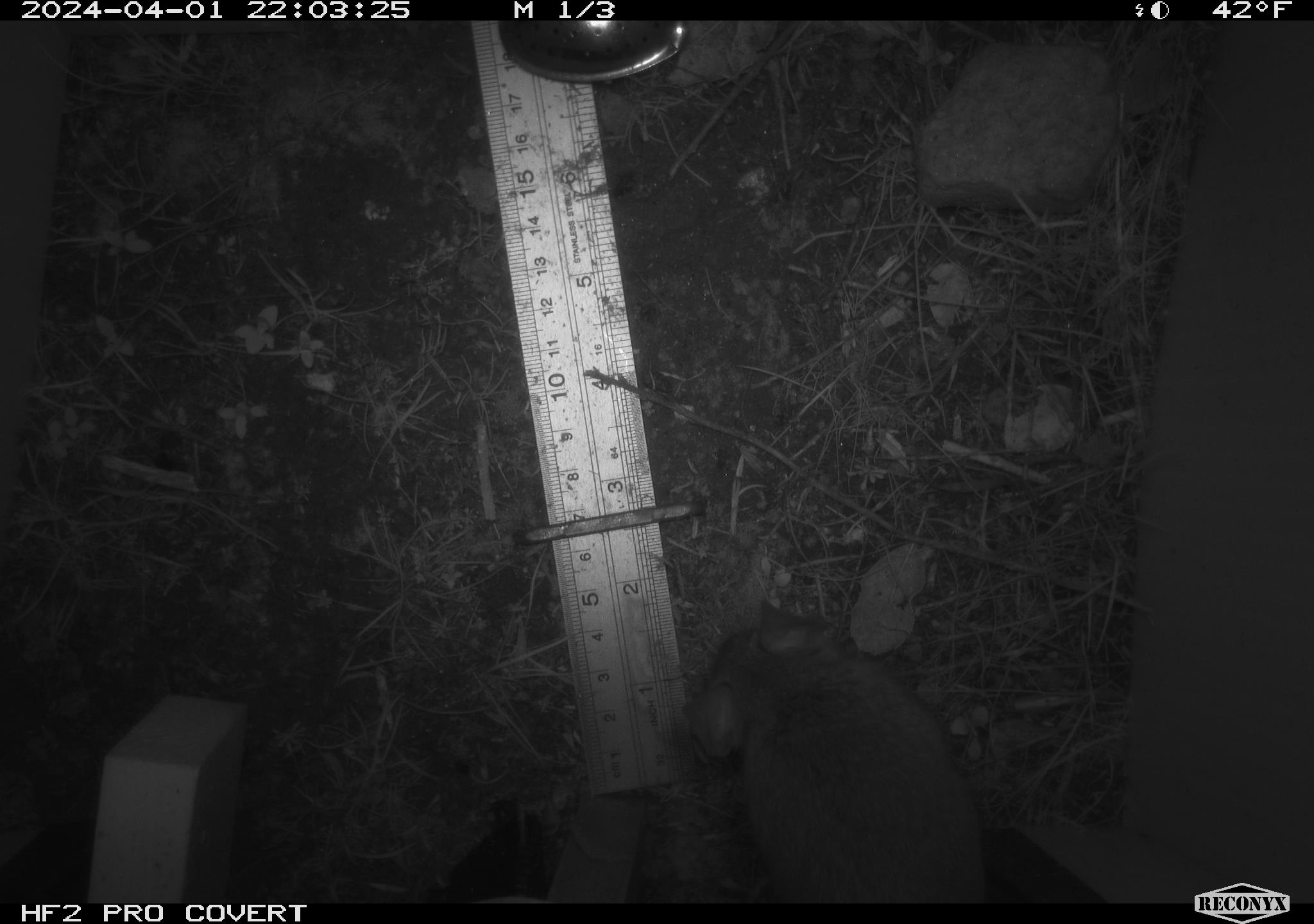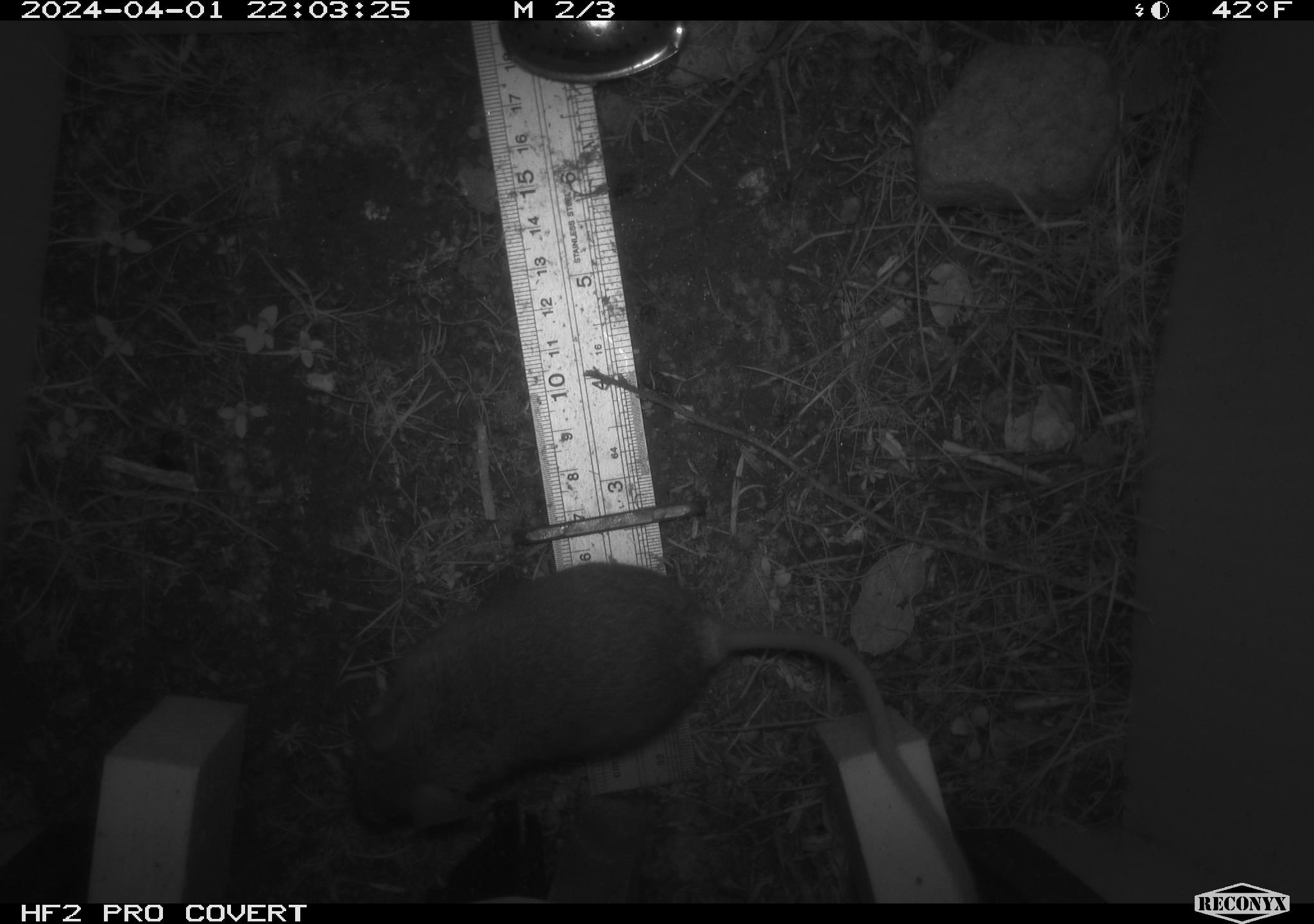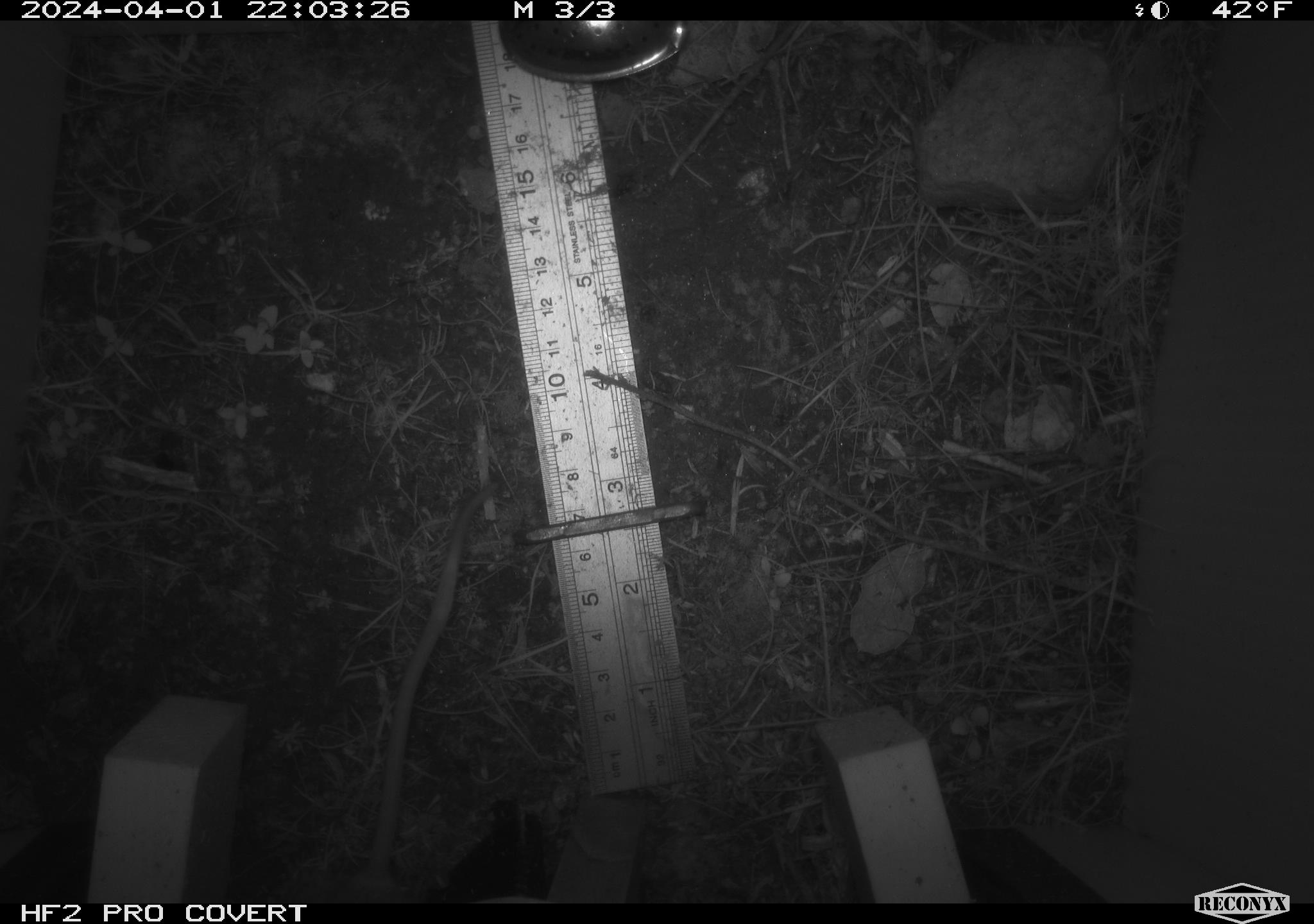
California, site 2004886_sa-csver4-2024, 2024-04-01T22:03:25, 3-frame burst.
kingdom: Animalia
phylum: Chordata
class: Mammalia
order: Rodentia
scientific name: Rodentia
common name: mouse species